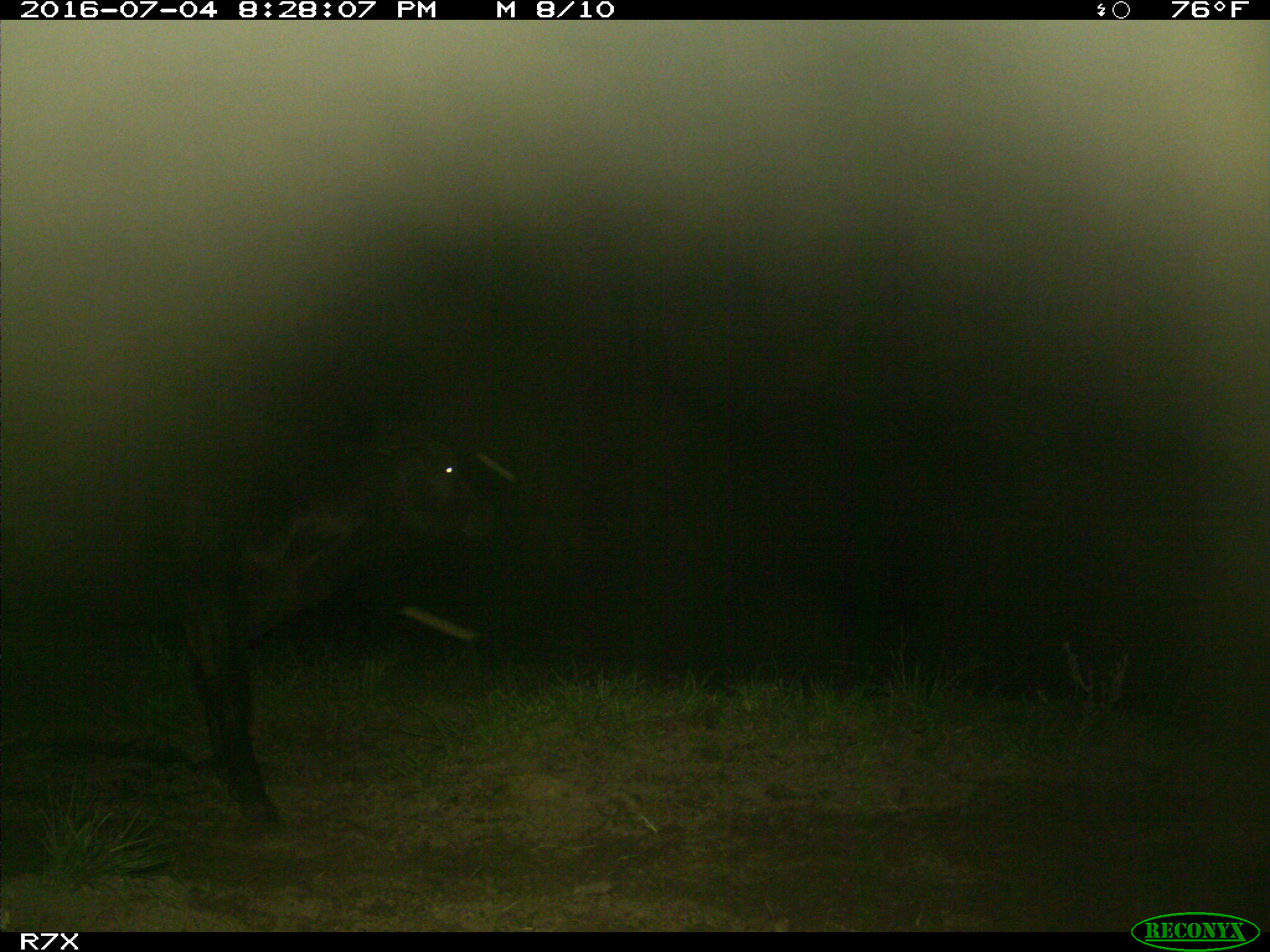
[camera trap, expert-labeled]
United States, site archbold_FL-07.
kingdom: Animalia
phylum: Chordata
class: Mammalia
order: Artiodactyla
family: Bovidae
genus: Bos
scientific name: Bos taurus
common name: domestic cow